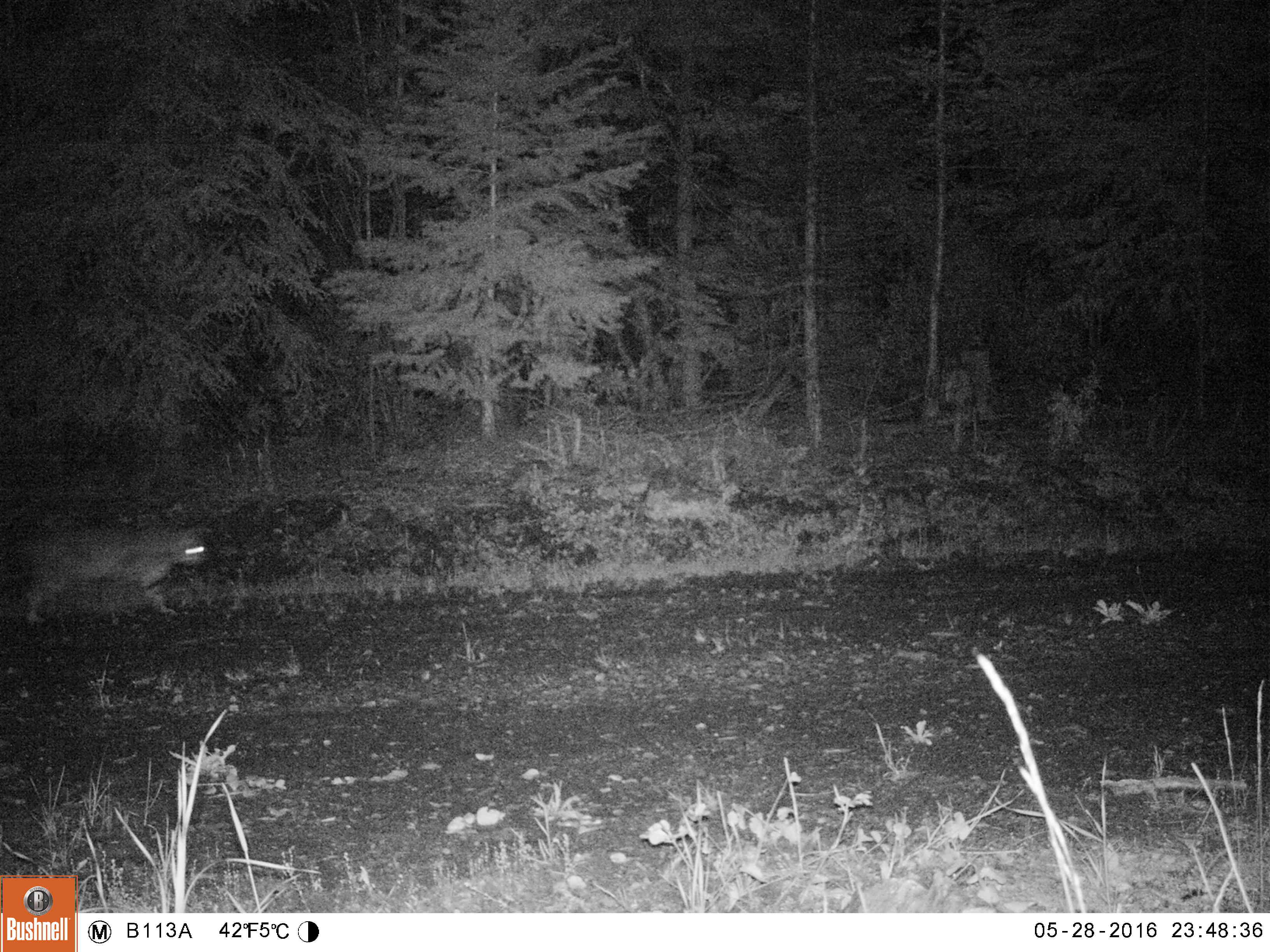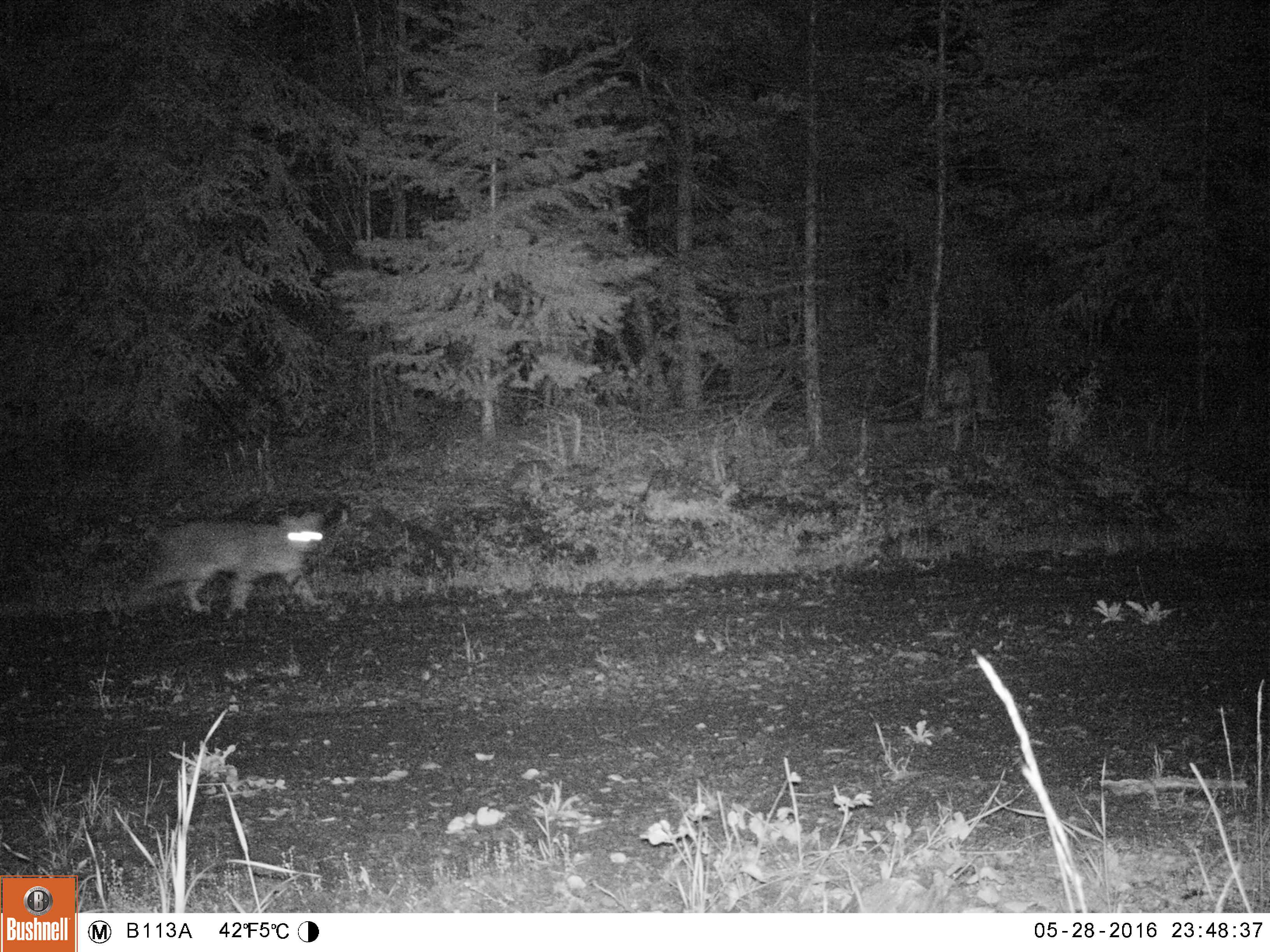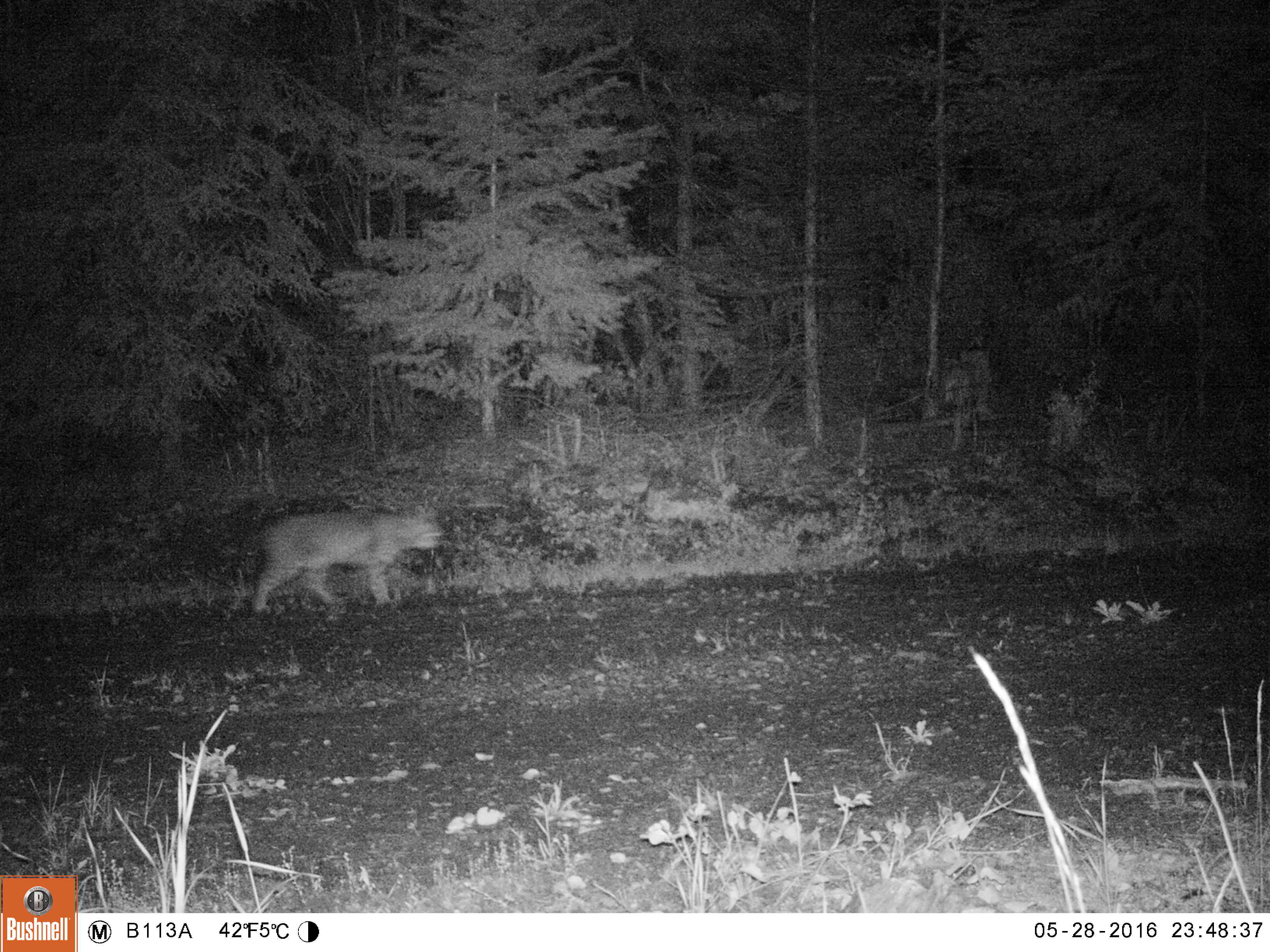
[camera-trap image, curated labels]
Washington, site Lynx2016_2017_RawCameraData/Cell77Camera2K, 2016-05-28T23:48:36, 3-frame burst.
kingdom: Animalia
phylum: Chordata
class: Mammalia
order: Carnivora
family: Felidae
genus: Lynx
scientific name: Lynx rufus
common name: bobcat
Lynx rufus (bobcat). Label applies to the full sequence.